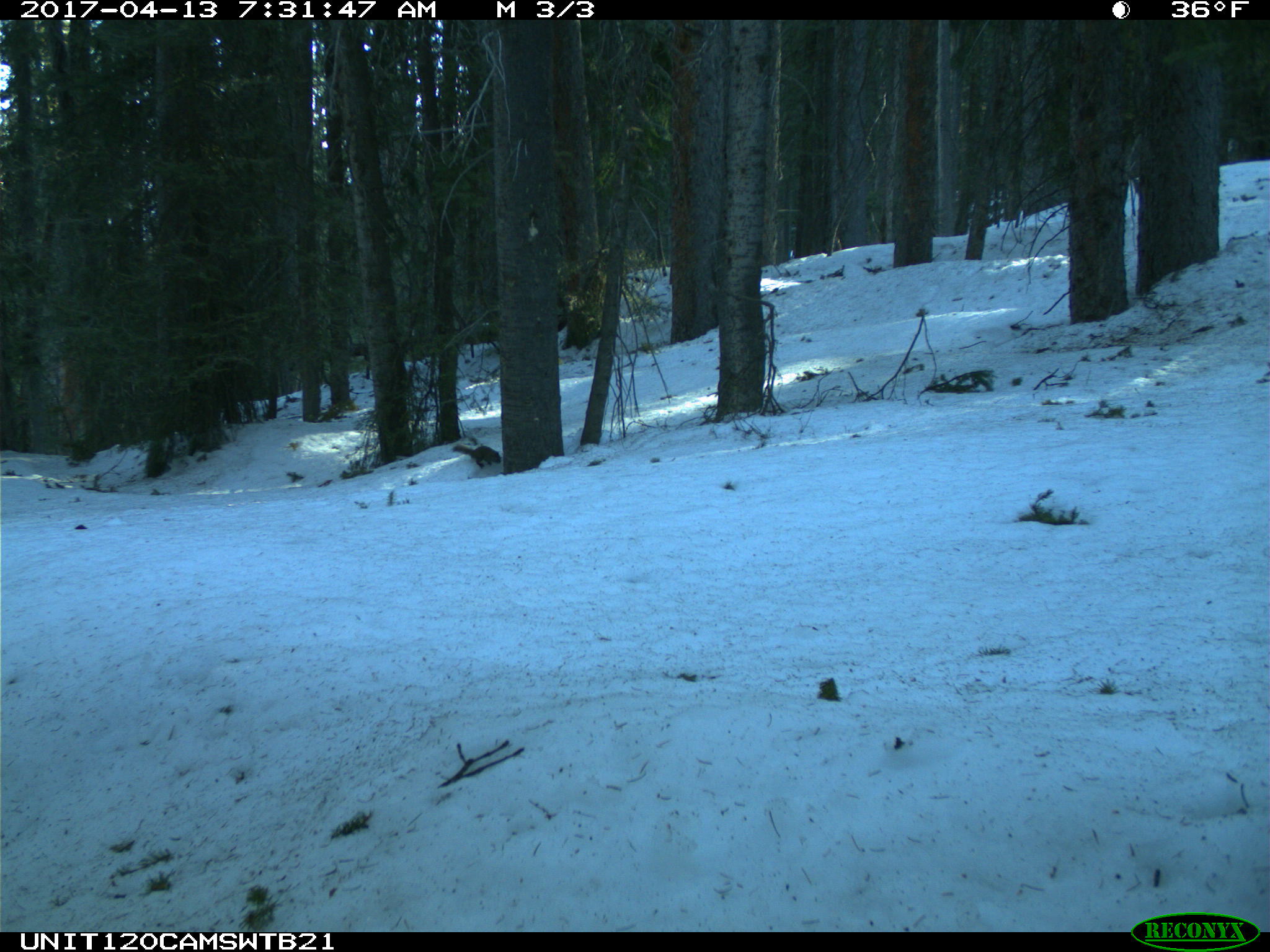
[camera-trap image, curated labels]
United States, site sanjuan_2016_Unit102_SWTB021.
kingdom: Animalia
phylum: Chordata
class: Mammalia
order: Rodentia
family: Sciuridae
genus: Tamiasciurus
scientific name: Tamiasciurus hudsonicus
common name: american red squirrel